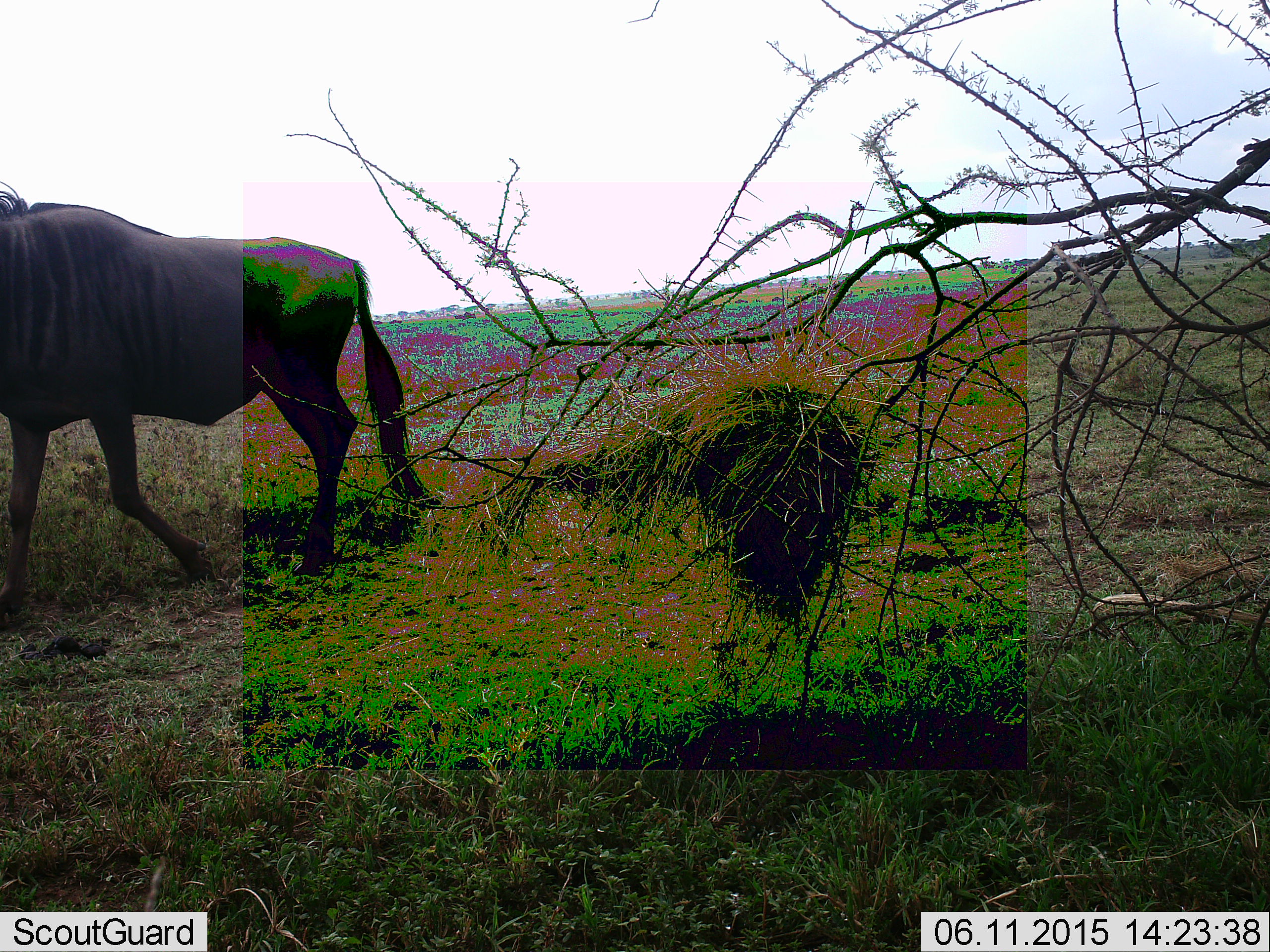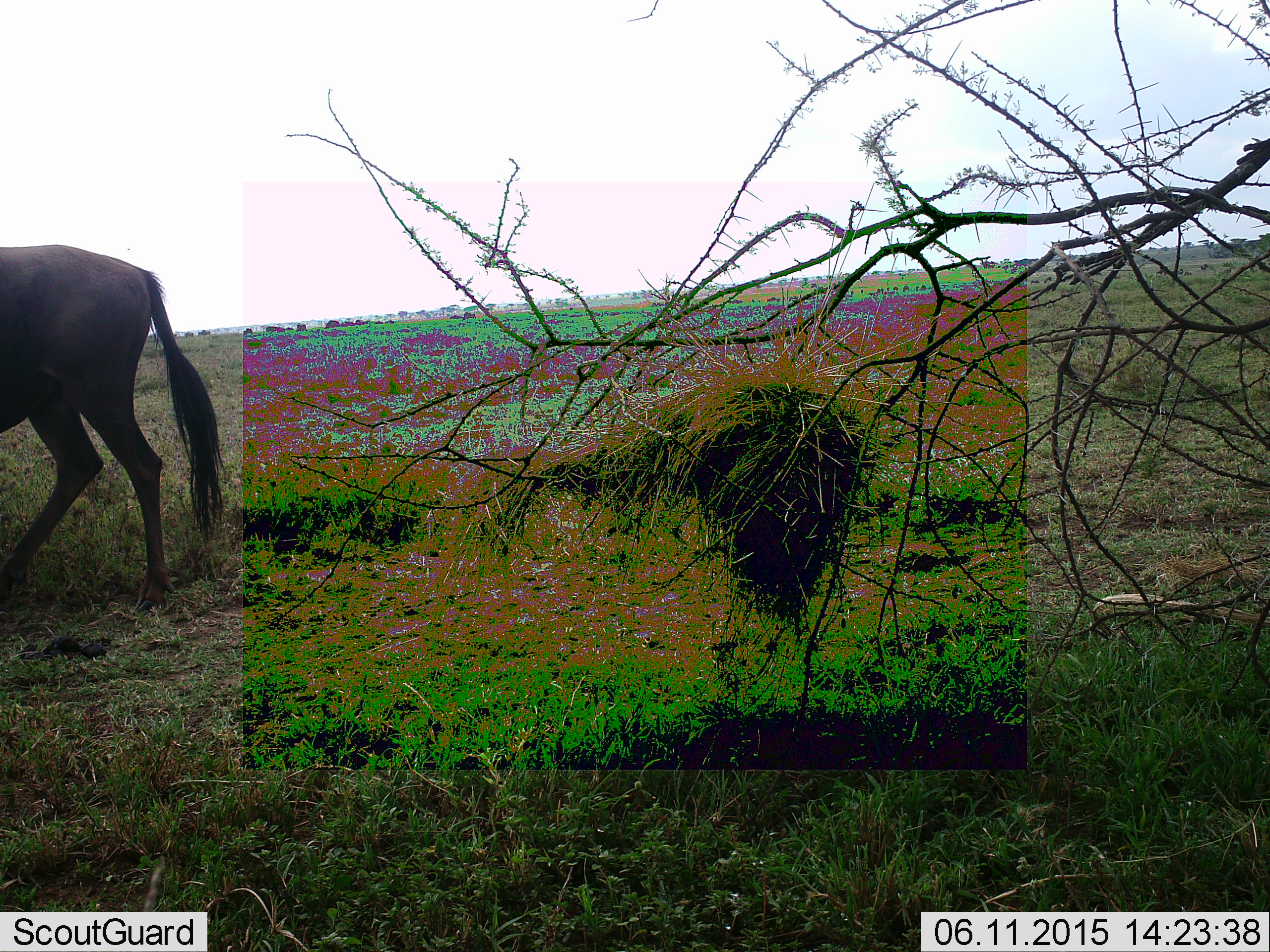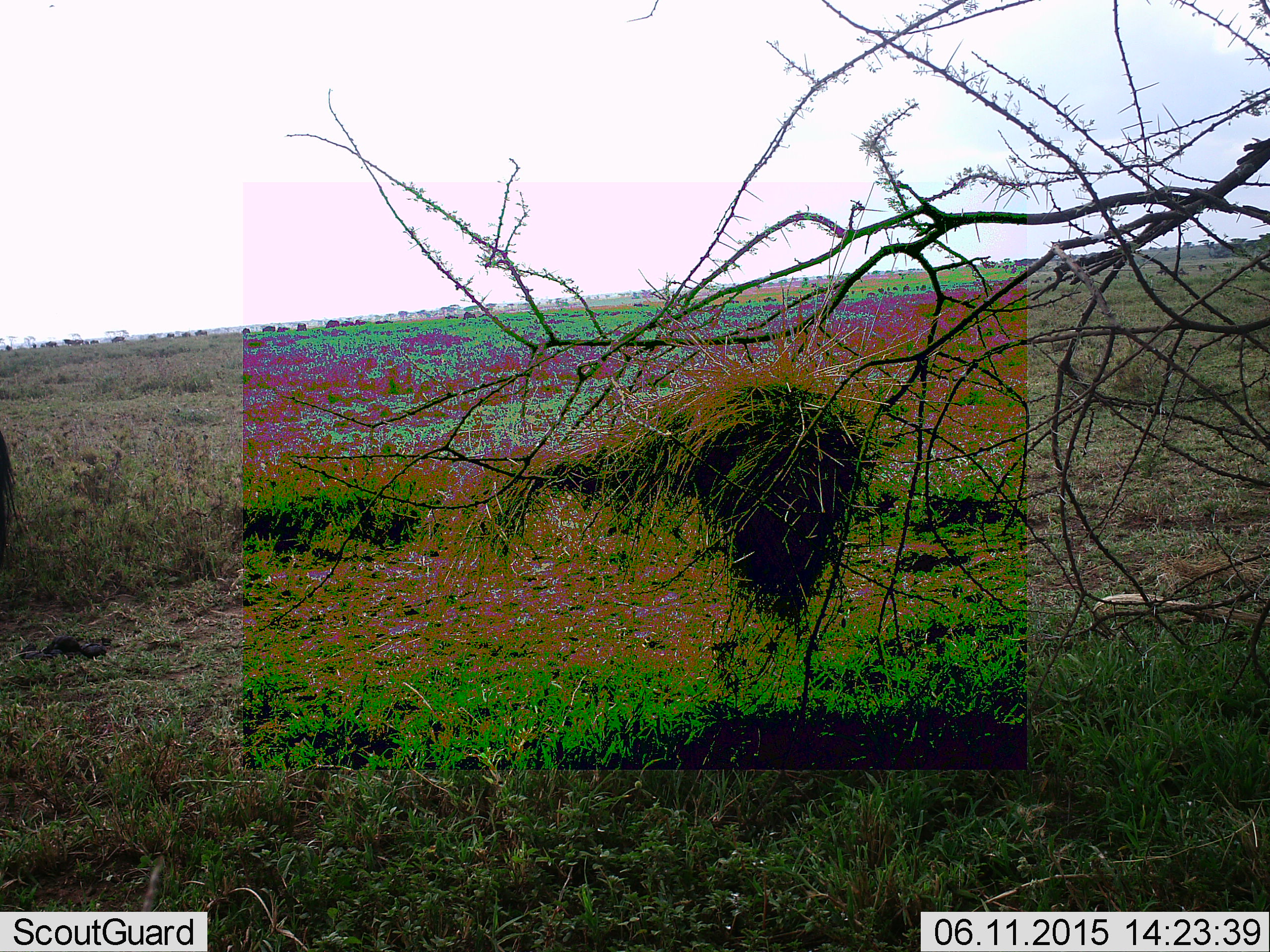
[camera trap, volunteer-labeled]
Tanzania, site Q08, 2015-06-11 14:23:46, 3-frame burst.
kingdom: Animalia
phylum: Chordata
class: Mammalia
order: Artiodactyla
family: Bovidae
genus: Connochaetes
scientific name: Connochaetes taurinus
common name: blue wildebeest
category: wildebeest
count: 1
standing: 20%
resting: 0%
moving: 100%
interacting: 0%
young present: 0%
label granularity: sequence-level